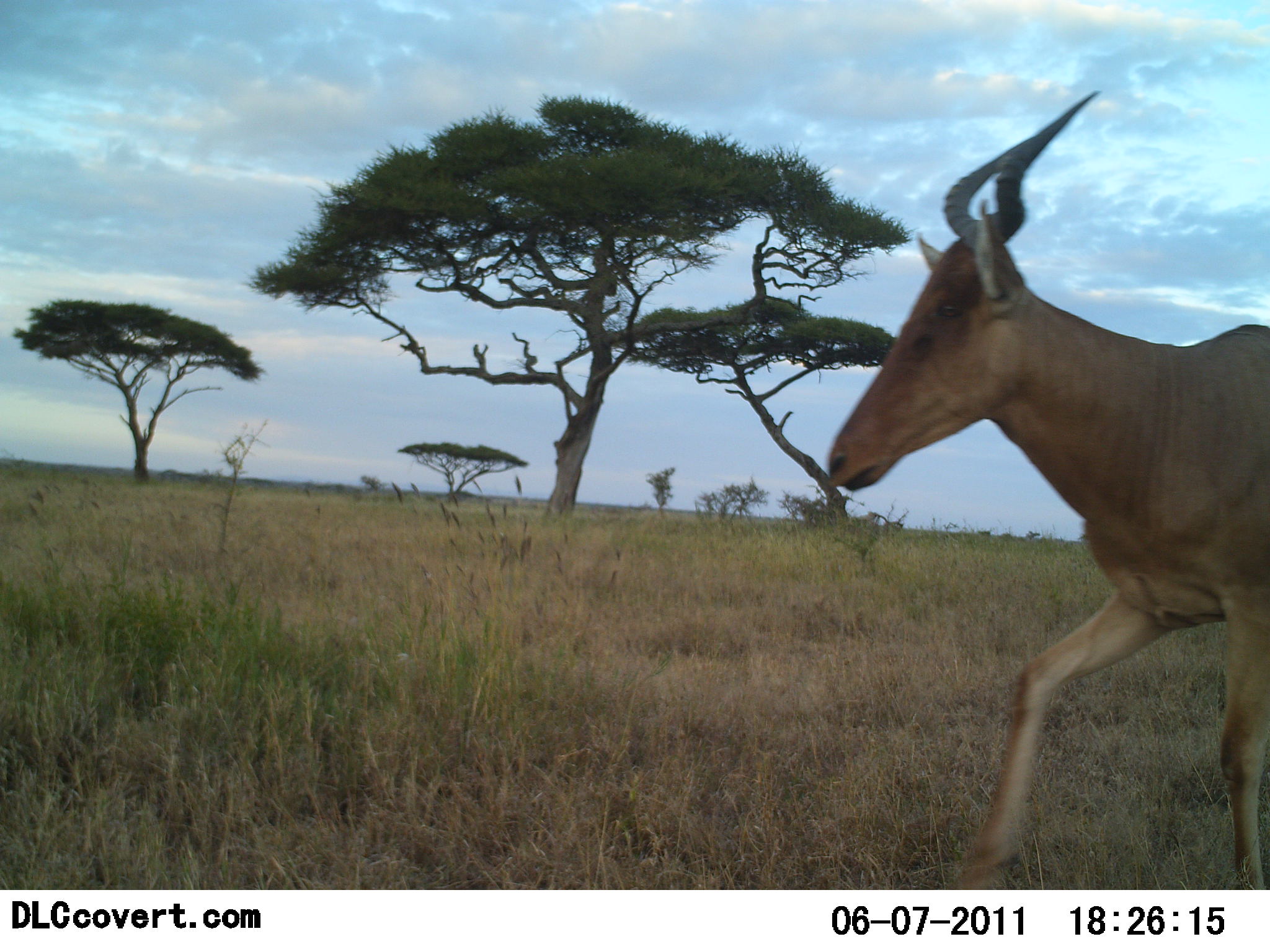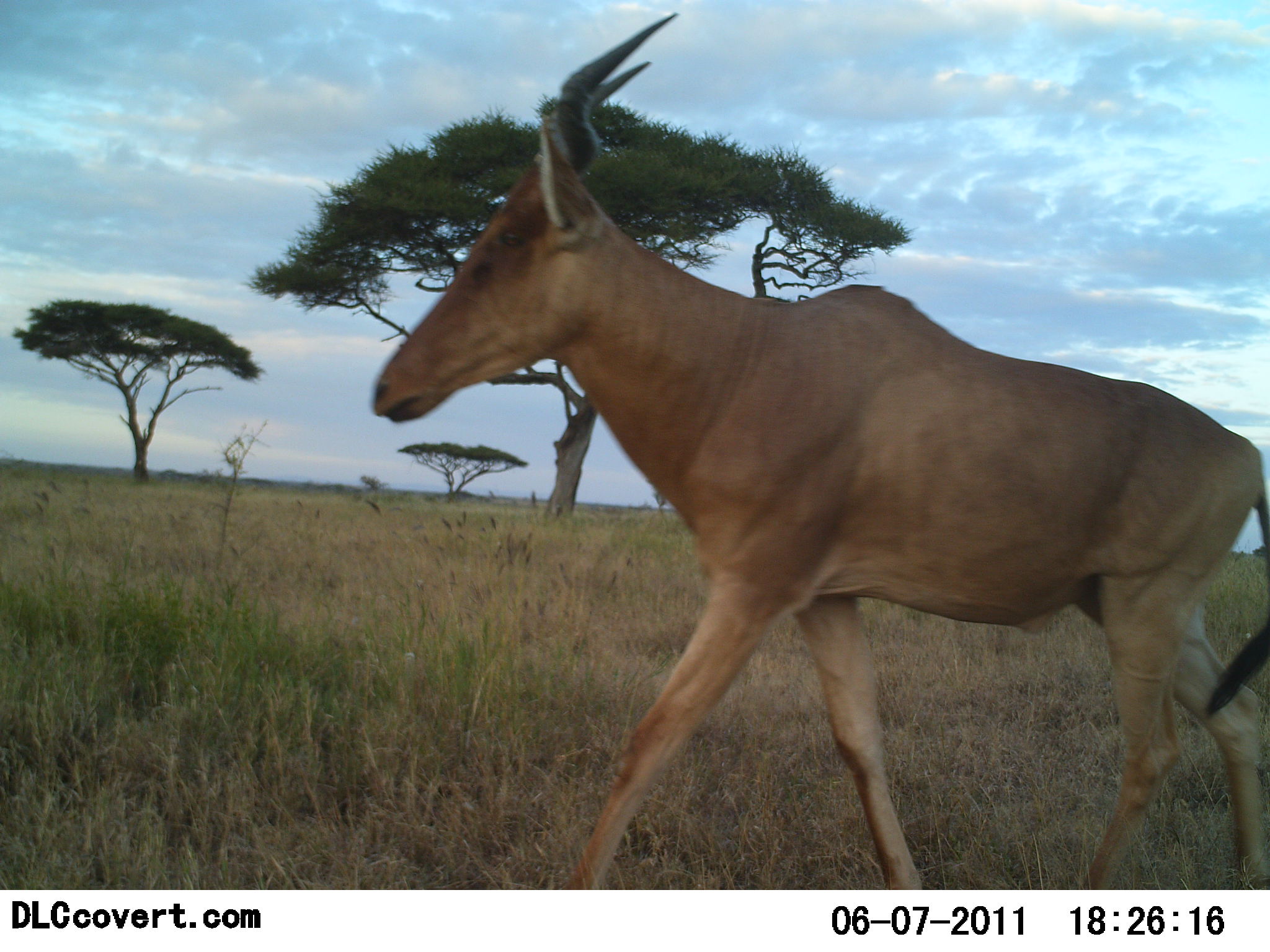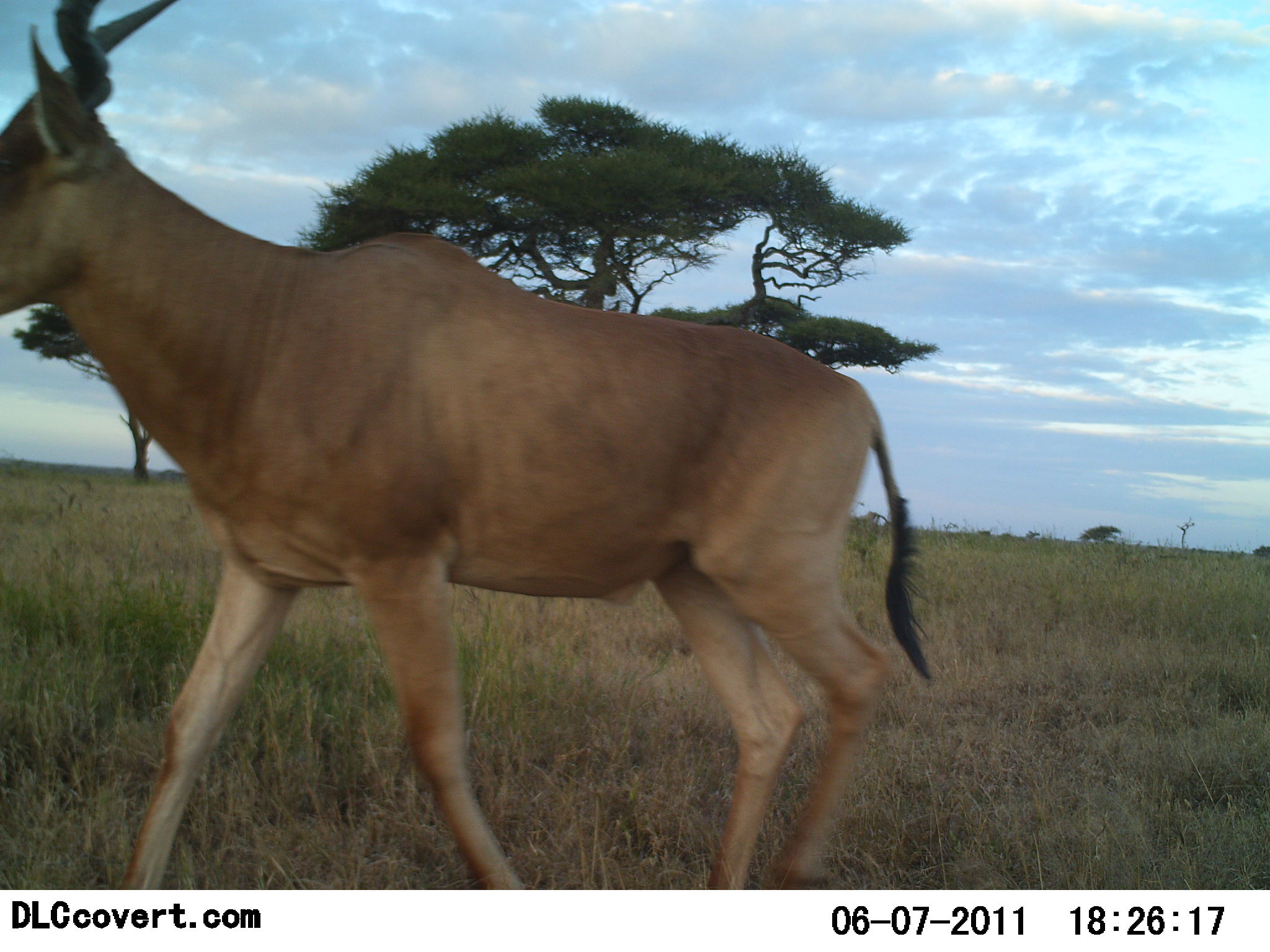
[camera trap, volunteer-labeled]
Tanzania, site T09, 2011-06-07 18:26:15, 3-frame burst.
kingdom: Animalia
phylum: Chordata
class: Mammalia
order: Artiodactyla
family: Bovidae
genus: Alcelaphus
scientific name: Alcelaphus buselaphus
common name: hartebeest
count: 1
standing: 0%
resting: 0%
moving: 100%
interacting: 0%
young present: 0%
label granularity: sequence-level